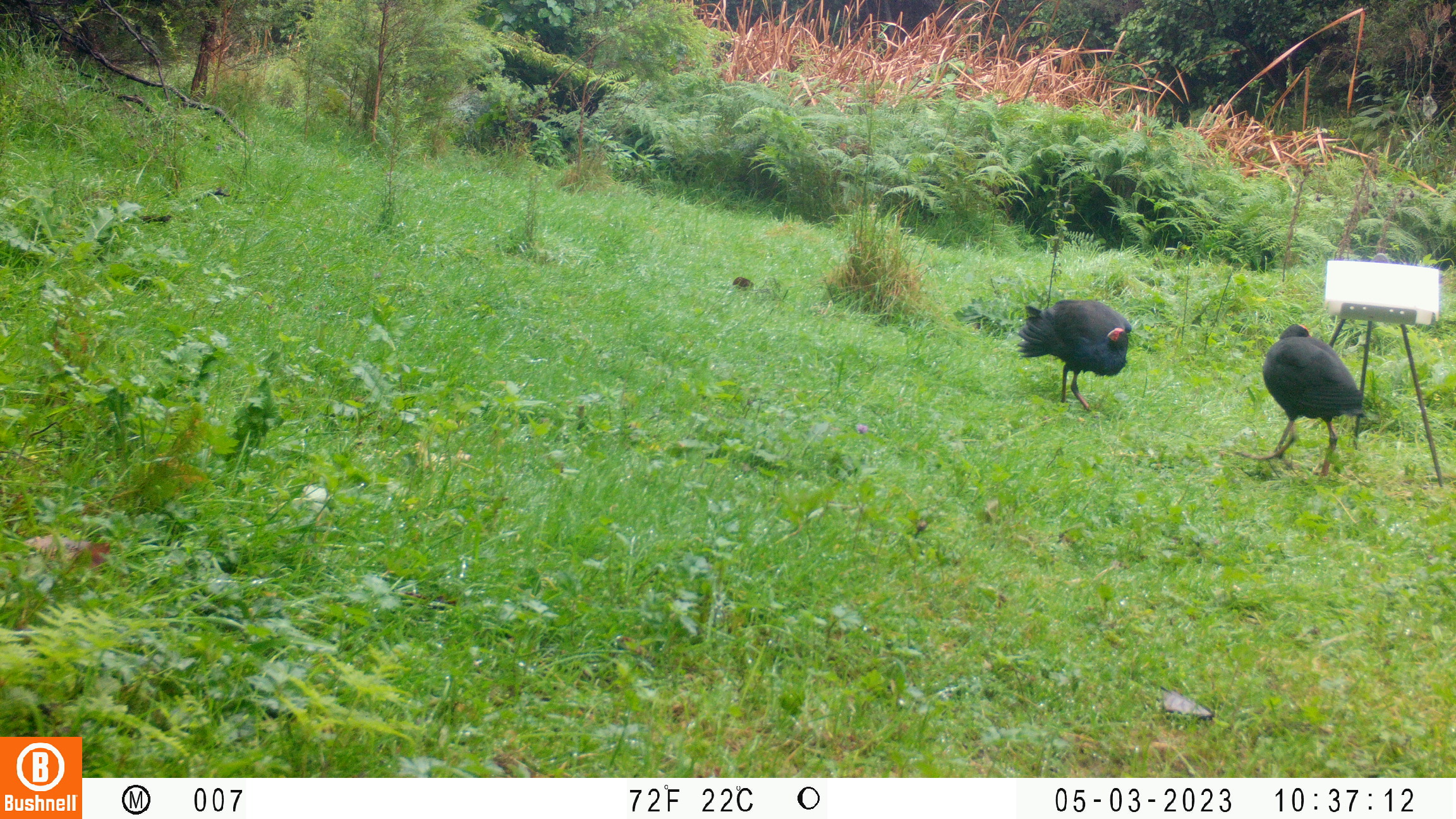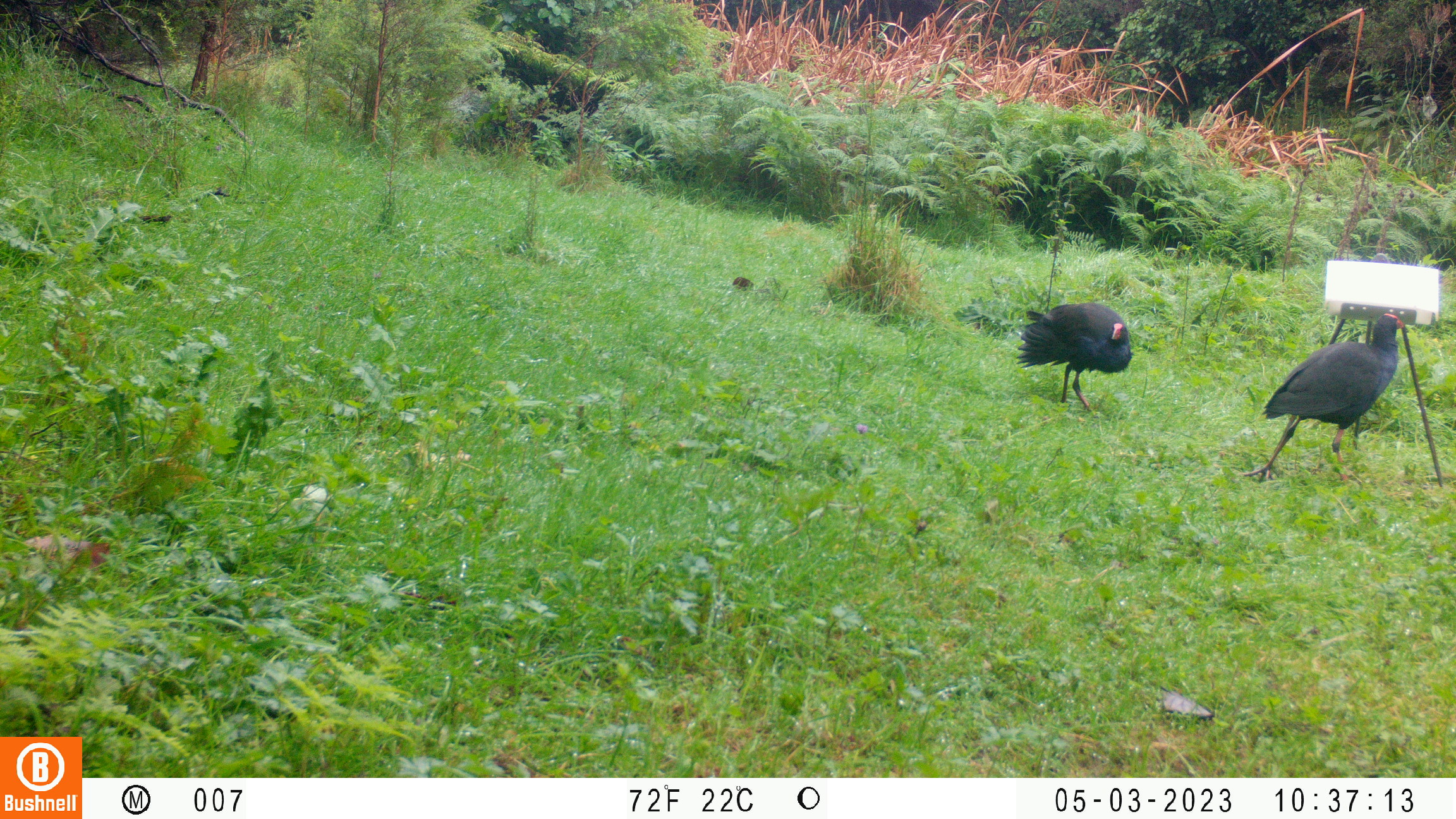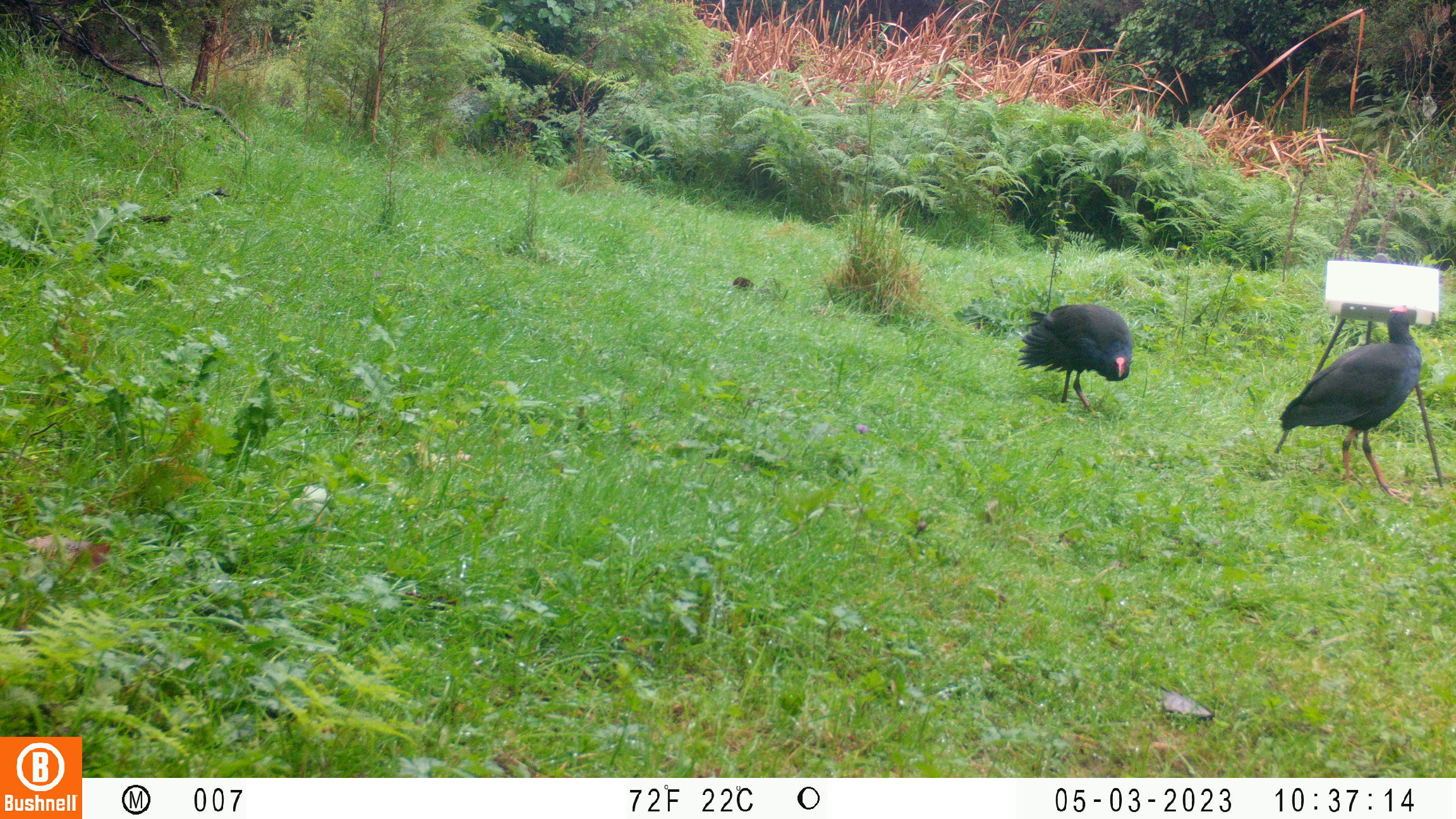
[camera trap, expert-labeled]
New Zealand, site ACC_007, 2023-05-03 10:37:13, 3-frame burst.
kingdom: Animalia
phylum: Chordata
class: Aves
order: Gruiformes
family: Rallidae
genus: Porphyrio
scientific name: Porphyrio melanotus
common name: australasian swamphen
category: pukeko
Pukeko (australasian swamphen) (Porphyrio melanotus).